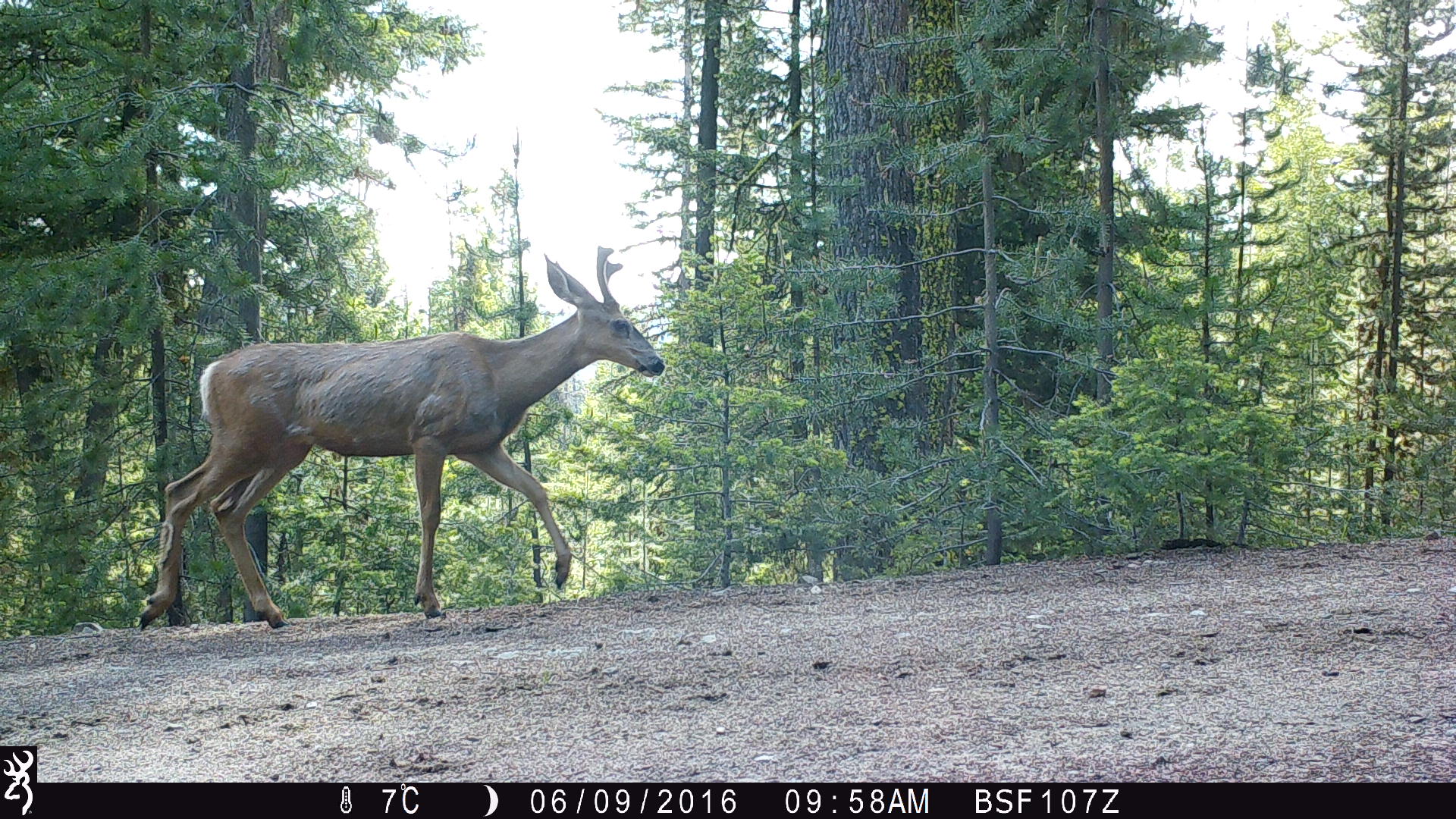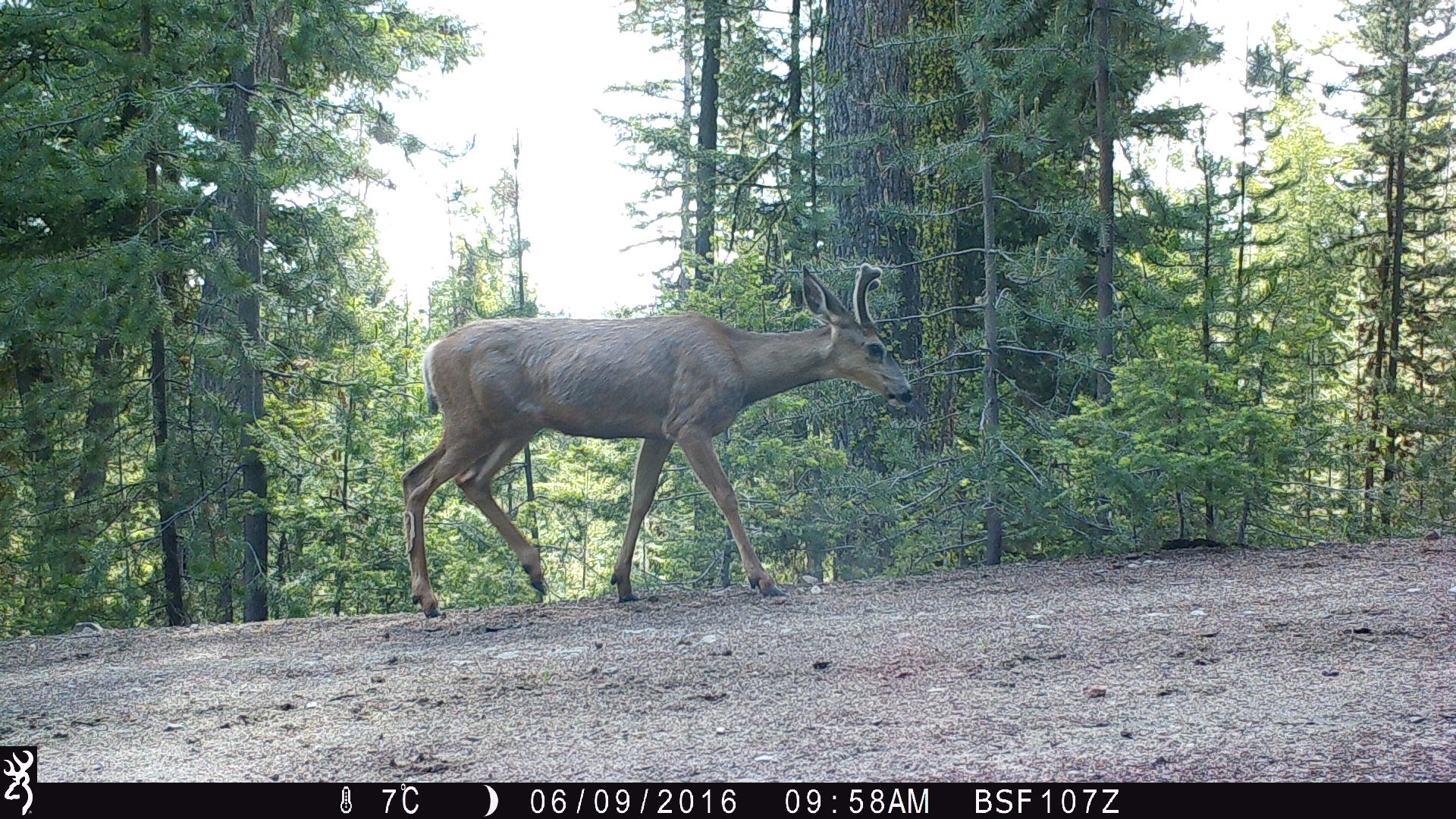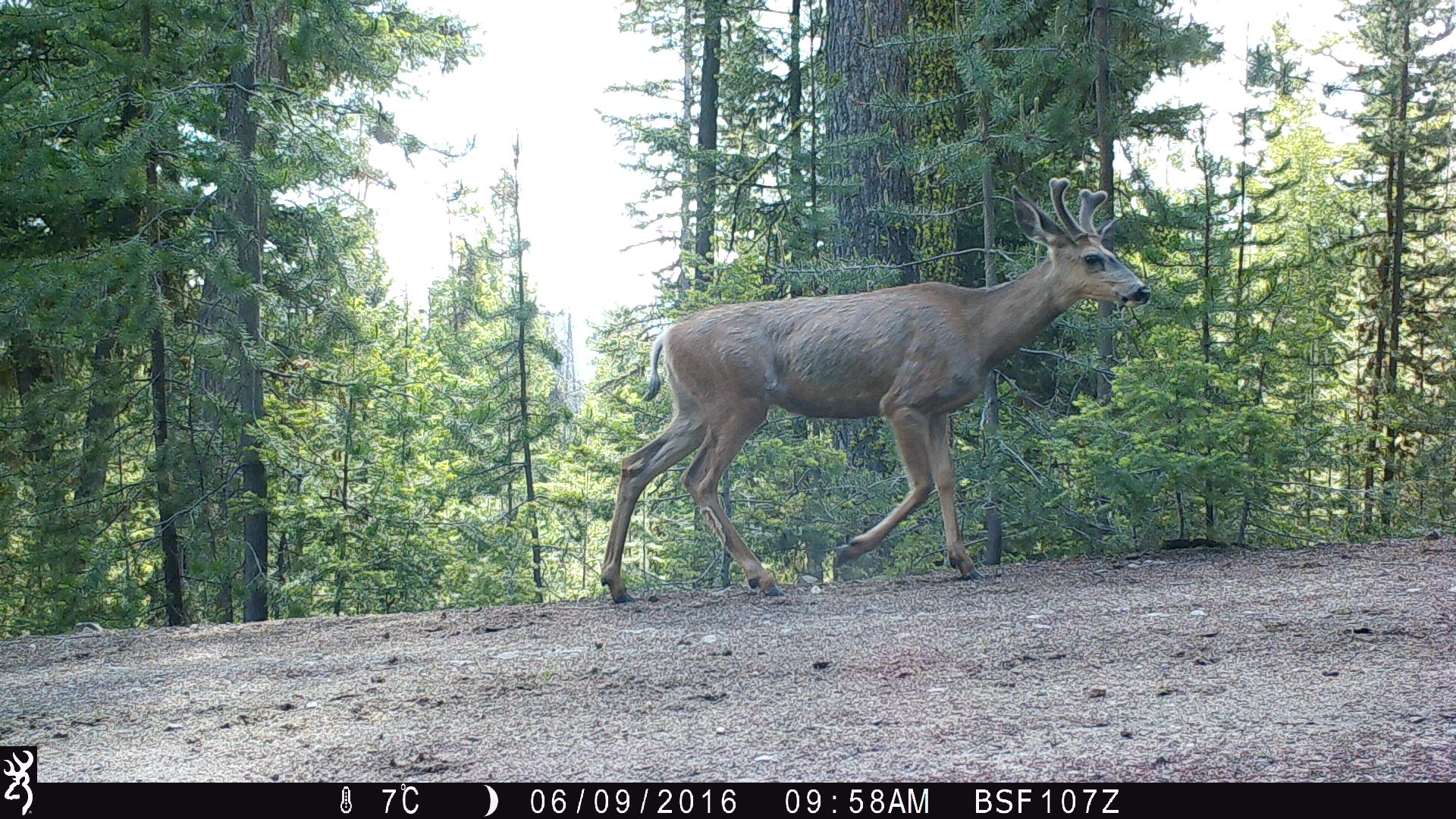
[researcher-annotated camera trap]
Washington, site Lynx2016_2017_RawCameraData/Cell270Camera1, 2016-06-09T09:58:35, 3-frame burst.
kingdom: Animalia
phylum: Chordata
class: Mammalia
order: Artiodactyla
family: Cervidae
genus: Odocoileus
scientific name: Odocoileus hemionus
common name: mule deer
Odocoileus hemionus (mule deer). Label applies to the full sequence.